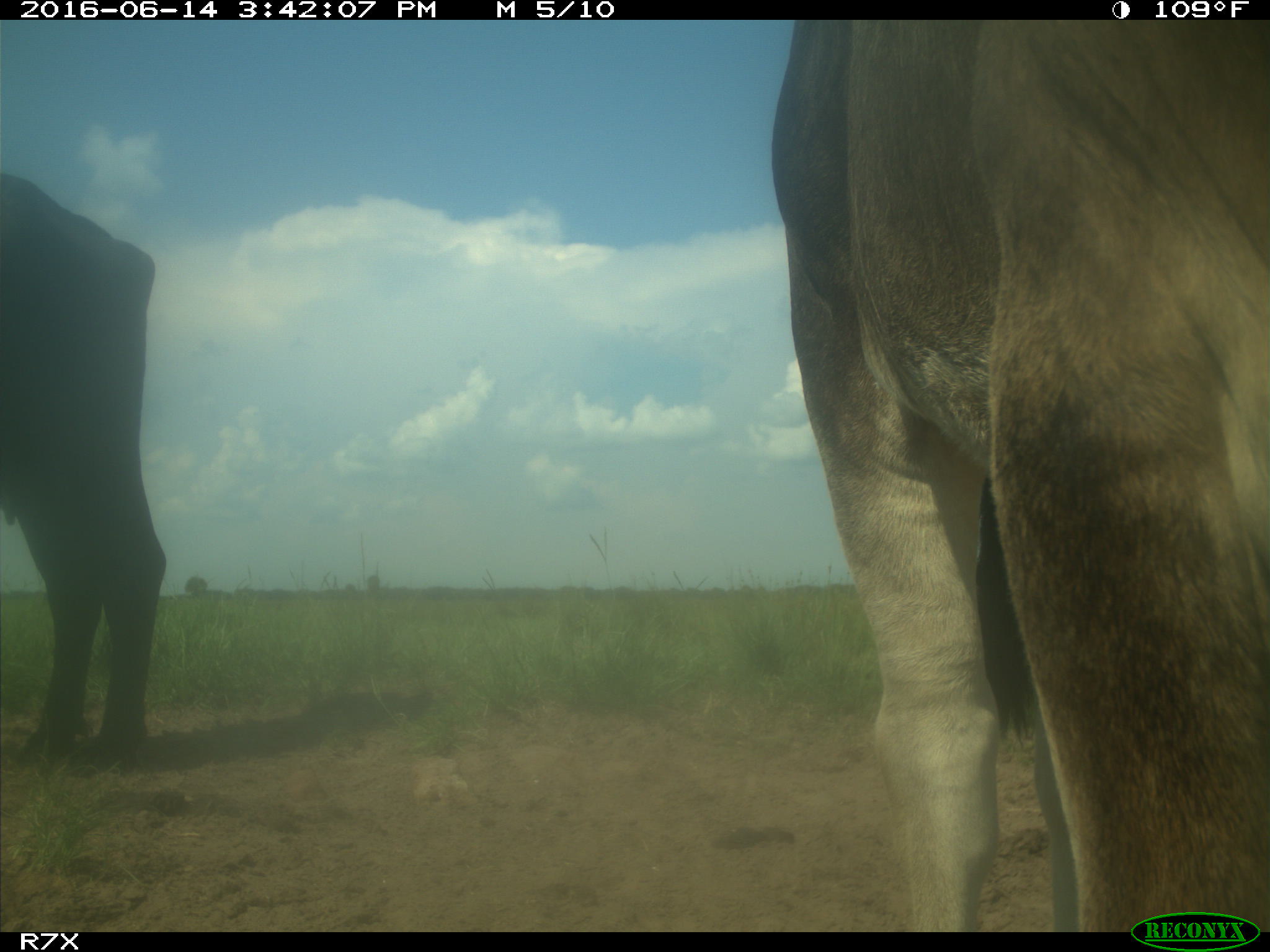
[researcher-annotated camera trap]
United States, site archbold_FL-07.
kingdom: Animalia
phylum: Chordata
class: Mammalia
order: Artiodactyla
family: Bovidae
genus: Bos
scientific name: Bos taurus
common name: domestic cow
Bos taurus (domestic cow).